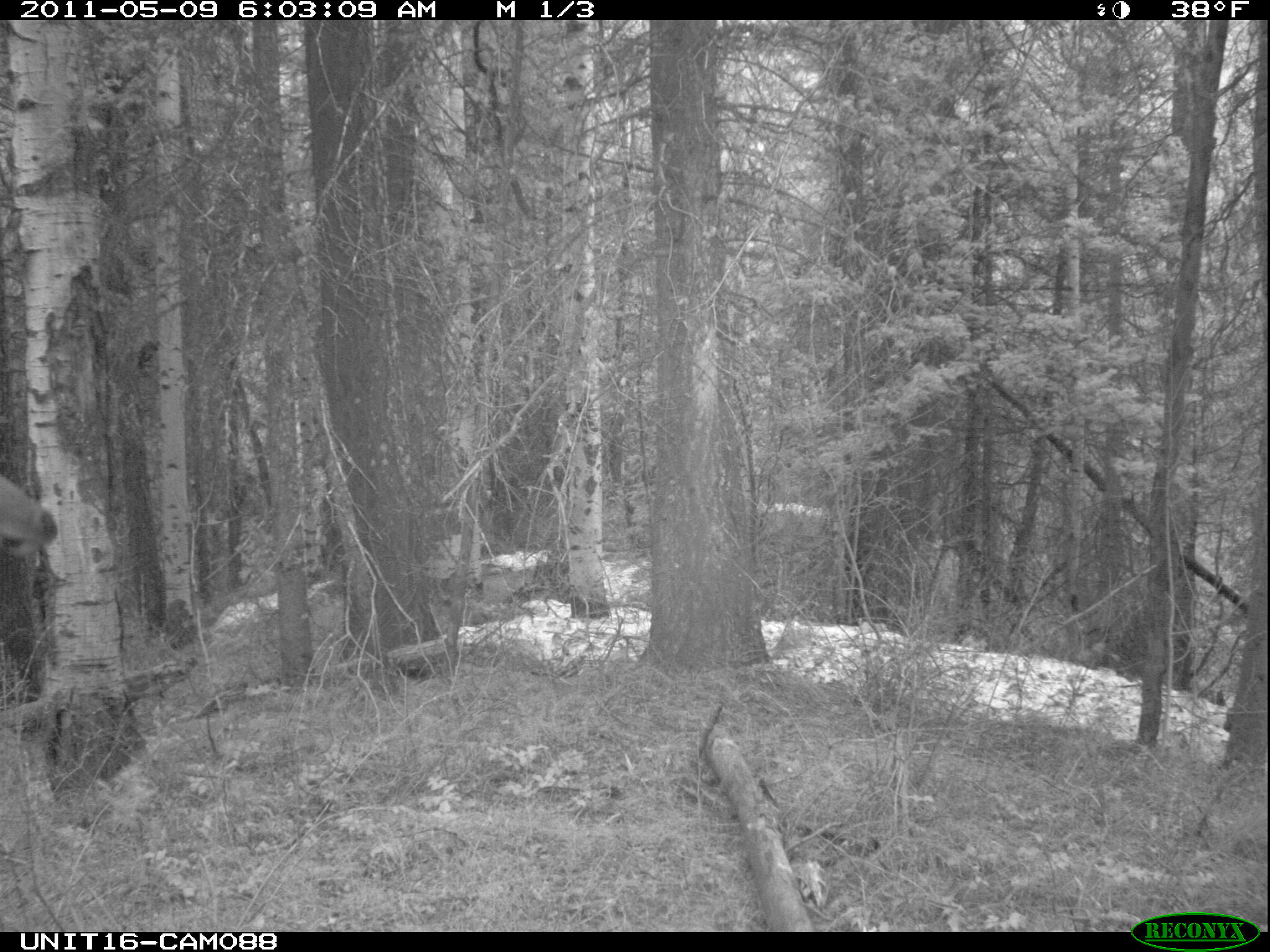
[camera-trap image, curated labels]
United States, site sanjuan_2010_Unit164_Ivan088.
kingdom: Animalia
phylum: Chordata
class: Mammalia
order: Artiodactyla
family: Cervidae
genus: Cervus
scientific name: Cervus elaphus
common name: red deer